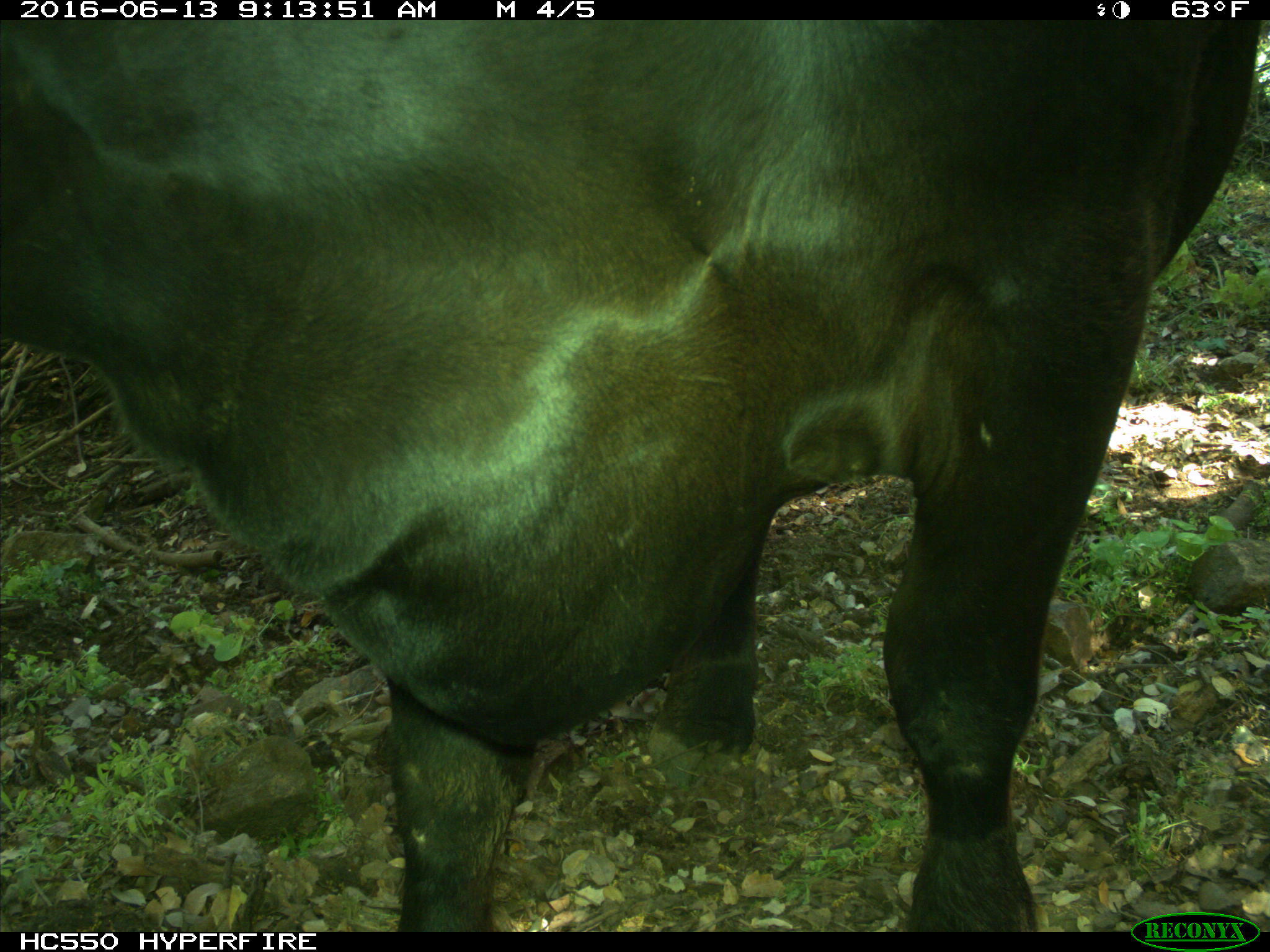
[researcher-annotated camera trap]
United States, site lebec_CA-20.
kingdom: Animalia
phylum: Chordata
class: Mammalia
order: Artiodactyla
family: Bovidae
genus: Bos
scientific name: Bos taurus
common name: domestic cow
Bos taurus (domestic cow).